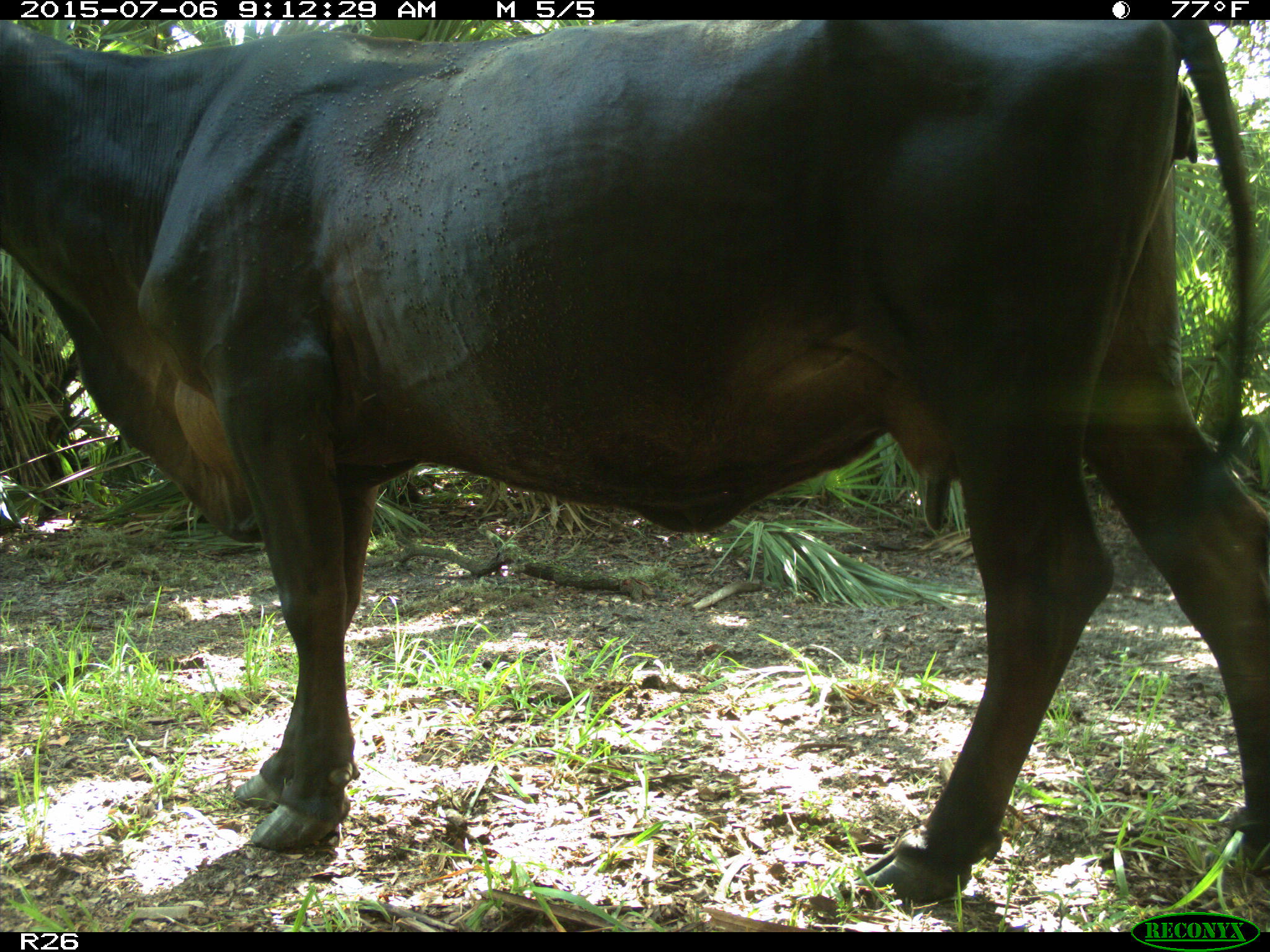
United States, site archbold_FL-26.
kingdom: Animalia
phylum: Chordata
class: Mammalia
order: Artiodactyla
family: Bovidae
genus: Bos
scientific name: Bos taurus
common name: domestic cow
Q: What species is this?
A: Bos taurus (domestic cow).